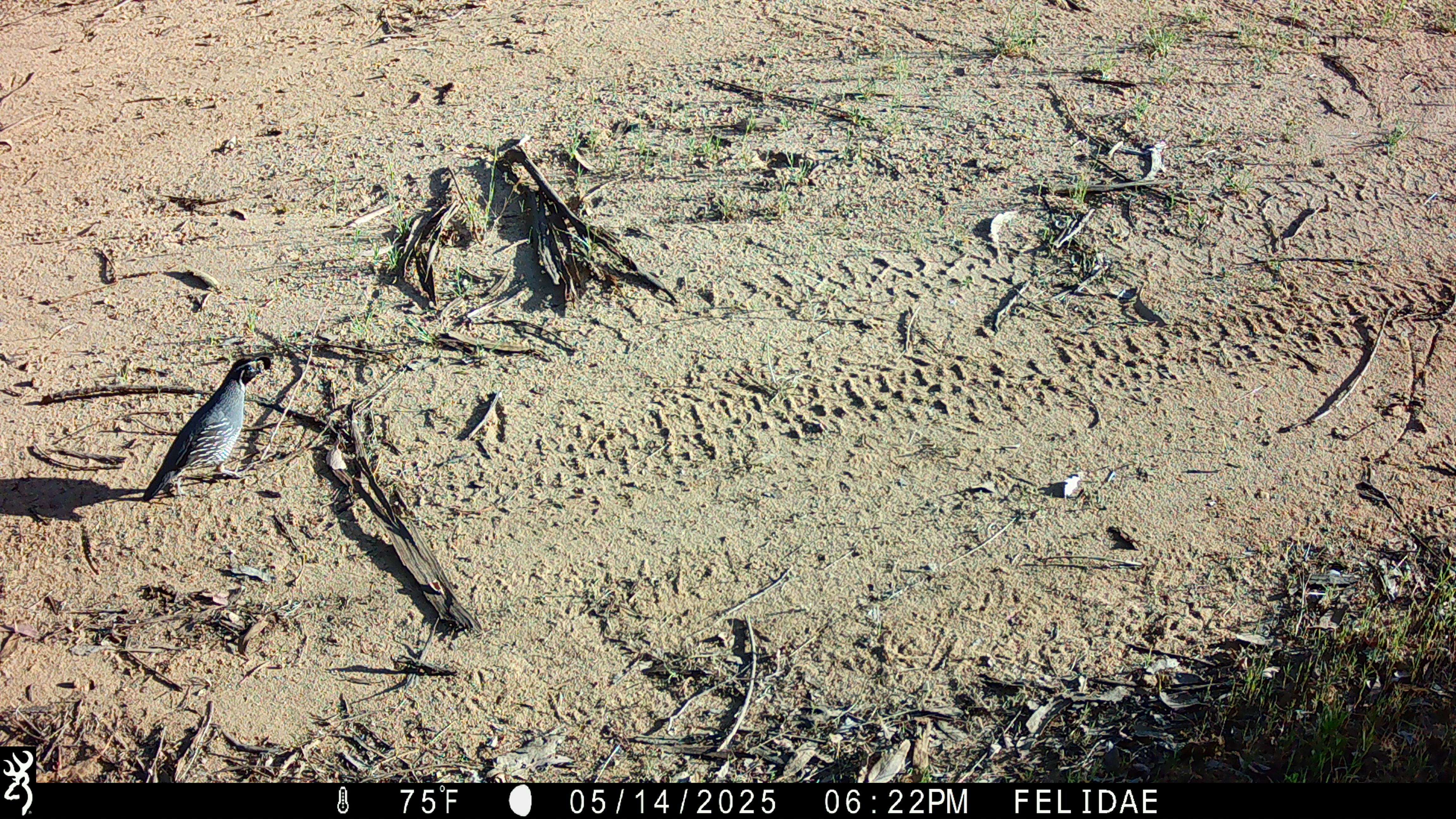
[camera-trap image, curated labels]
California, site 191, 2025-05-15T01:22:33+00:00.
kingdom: Animalia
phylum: Chordata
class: Aves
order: Galliformes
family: Odontophoridae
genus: Callipepla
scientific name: Callipepla californica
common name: california quail